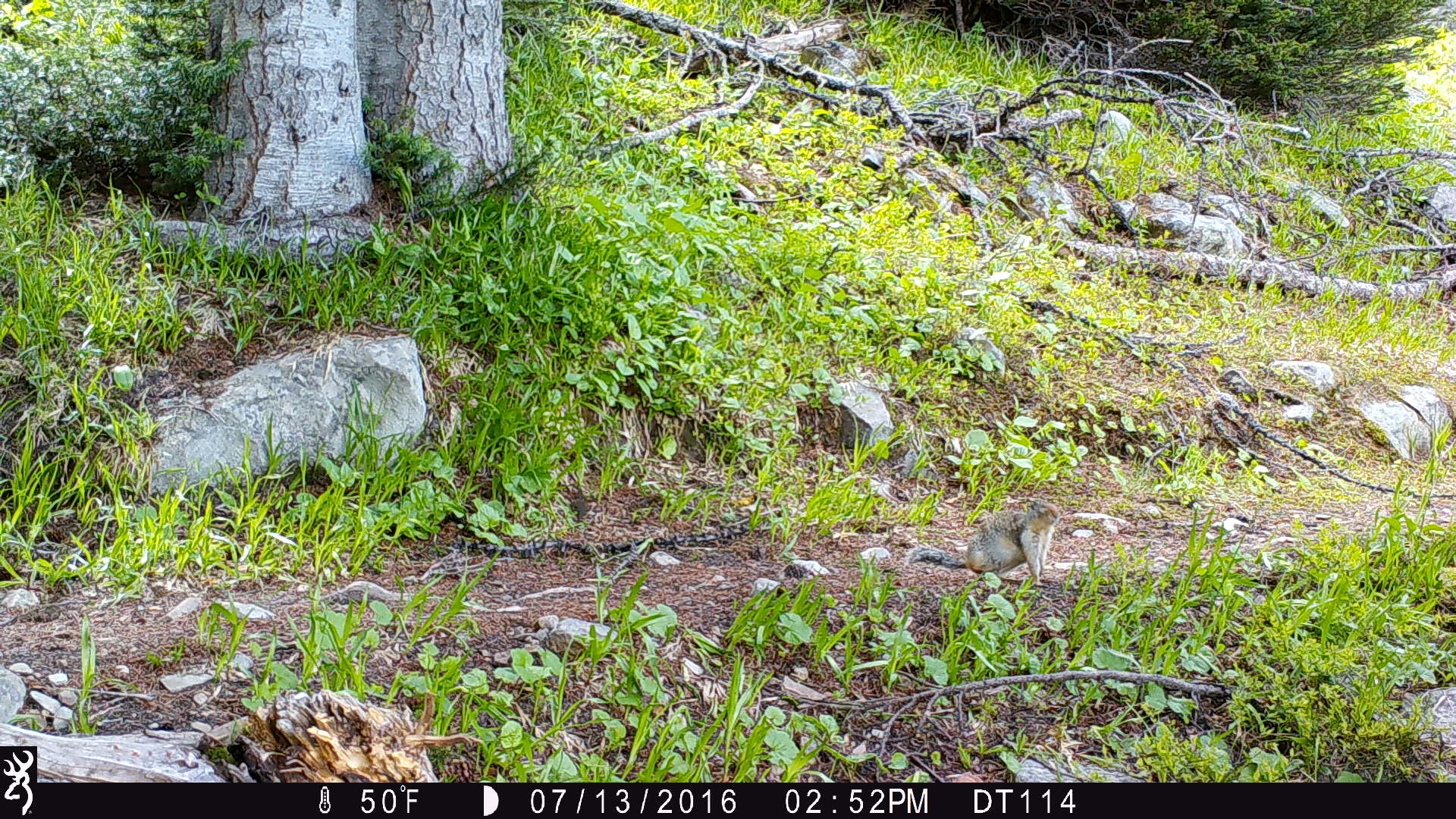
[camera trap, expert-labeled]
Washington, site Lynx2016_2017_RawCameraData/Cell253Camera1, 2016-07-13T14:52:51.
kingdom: Animalia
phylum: Chordata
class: Mammalia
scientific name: Mammalia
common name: small mammal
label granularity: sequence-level